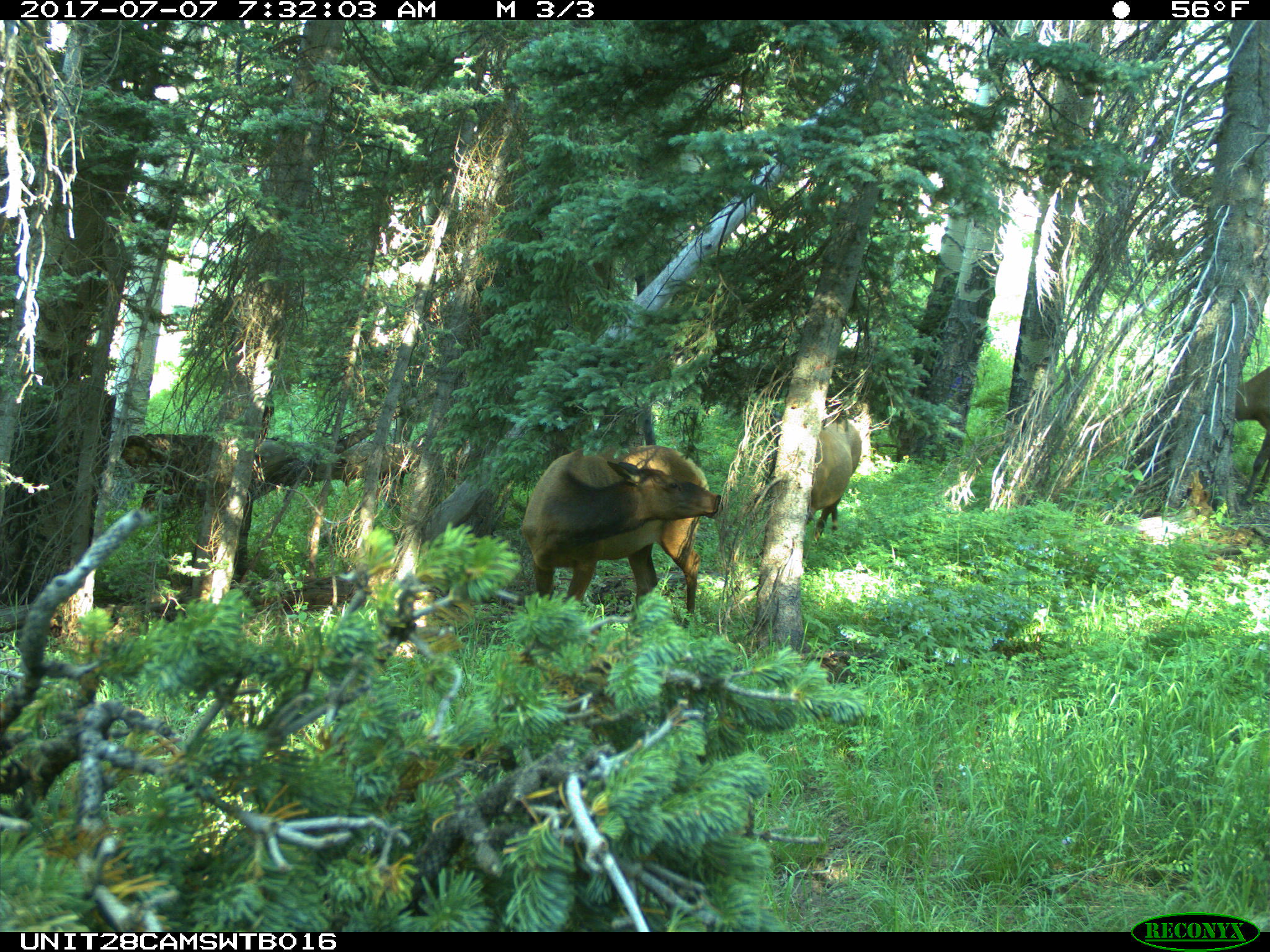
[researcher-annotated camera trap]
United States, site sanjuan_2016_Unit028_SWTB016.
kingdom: Animalia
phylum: Chordata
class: Mammalia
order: Artiodactyla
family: Cervidae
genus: Cervus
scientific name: Cervus elaphus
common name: red deer